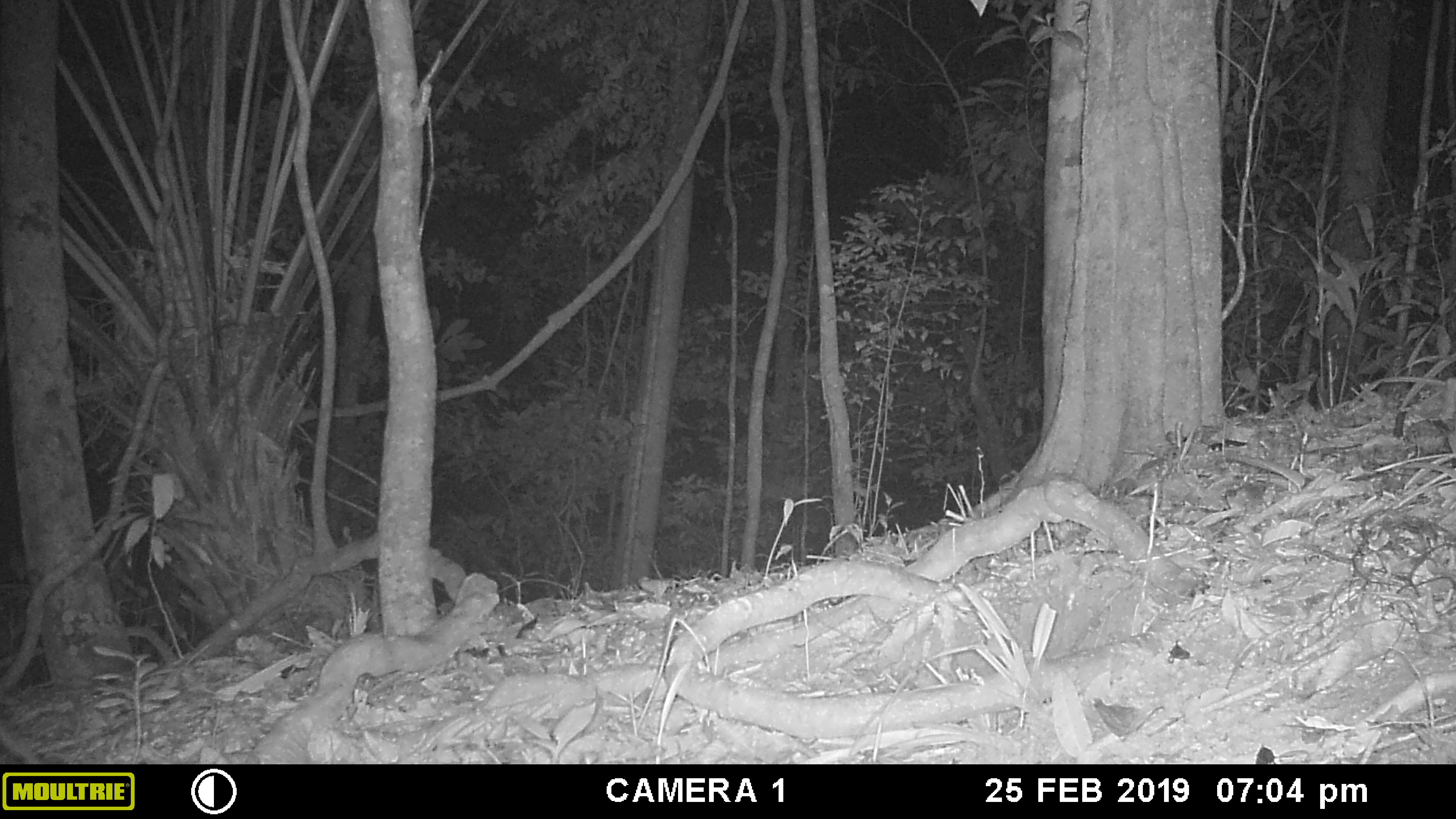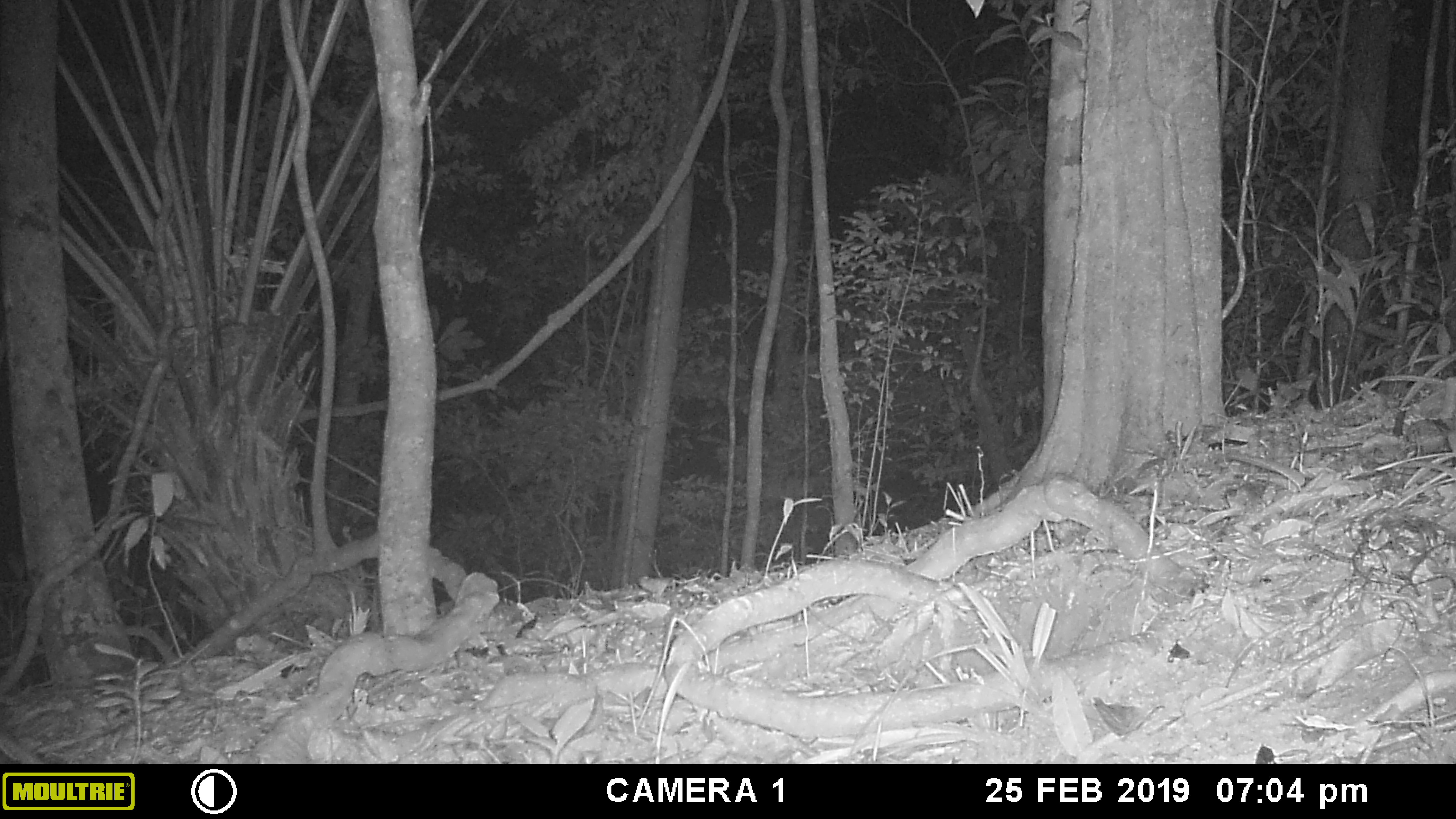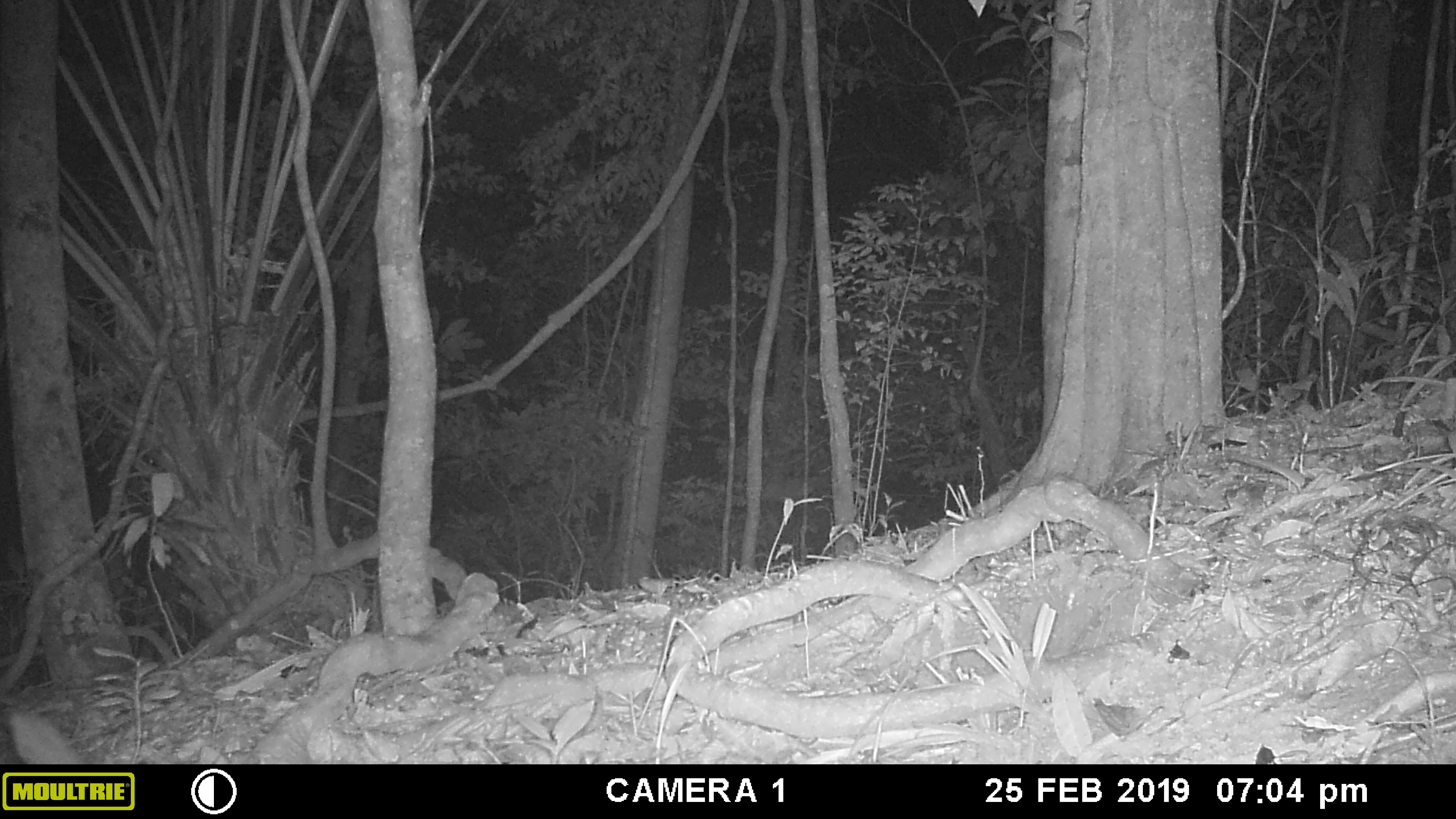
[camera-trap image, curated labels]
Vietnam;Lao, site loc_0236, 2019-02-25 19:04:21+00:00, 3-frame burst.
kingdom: Animalia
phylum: Chordata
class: Mammalia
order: Carnivora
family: Mustelidae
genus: Melogale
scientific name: Melogale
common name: ferret badger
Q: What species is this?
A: Ferret badger (Melogale).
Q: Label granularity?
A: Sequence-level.